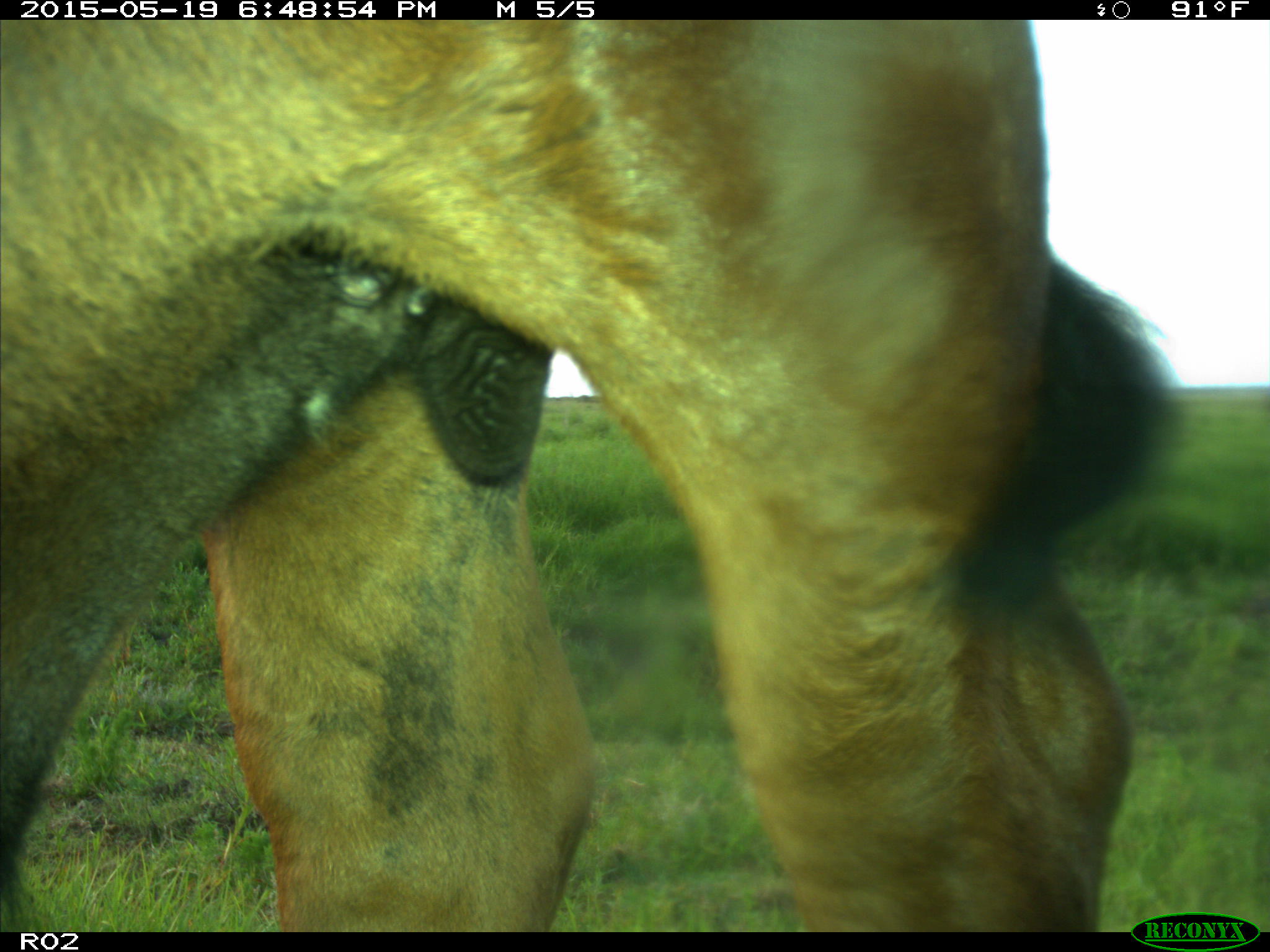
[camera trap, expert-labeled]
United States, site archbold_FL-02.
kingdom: Animalia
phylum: Chordata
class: Mammalia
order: Artiodactyla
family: Bovidae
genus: Bos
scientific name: Bos taurus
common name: domestic cow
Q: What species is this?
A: Bos taurus (domestic cow).